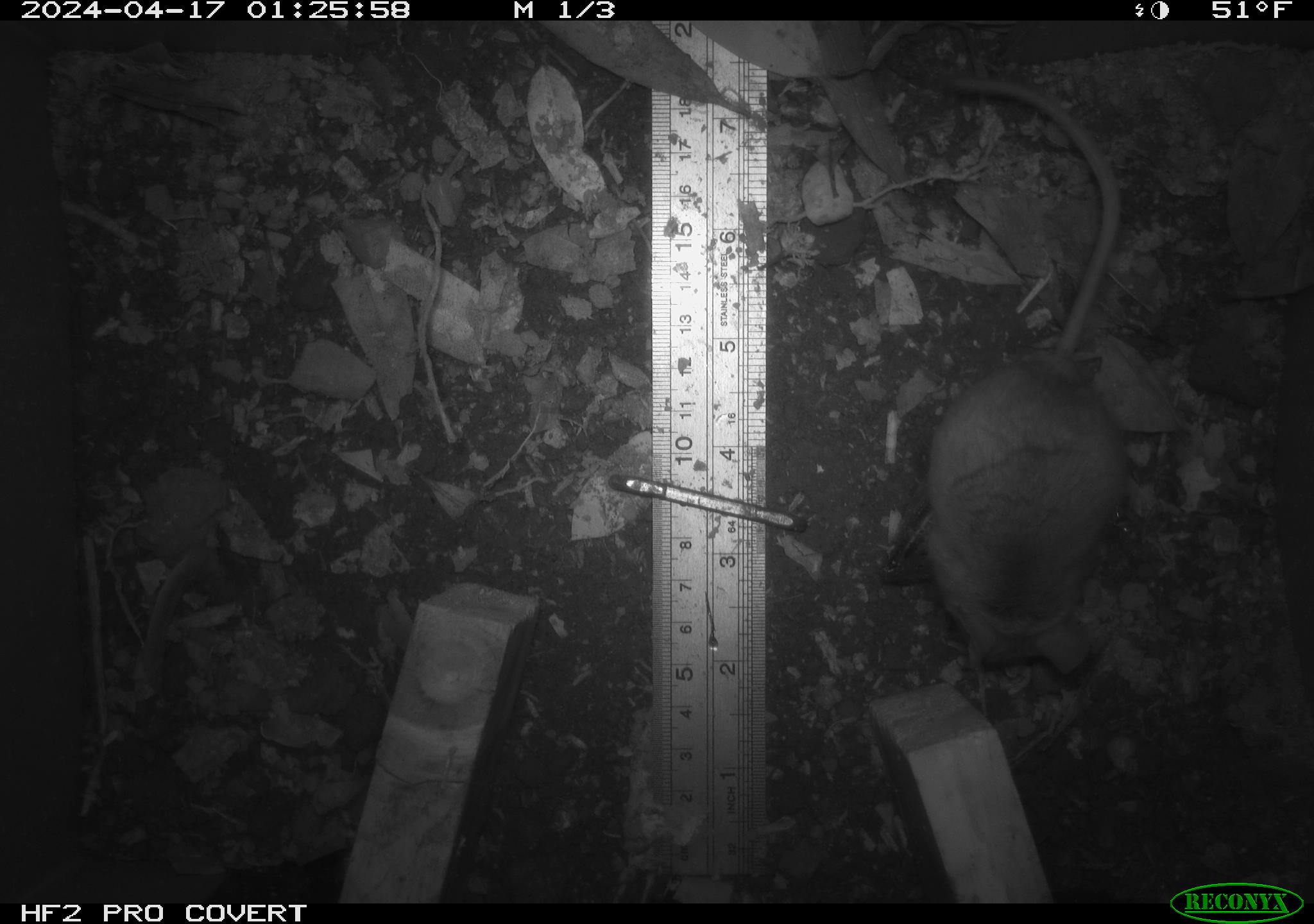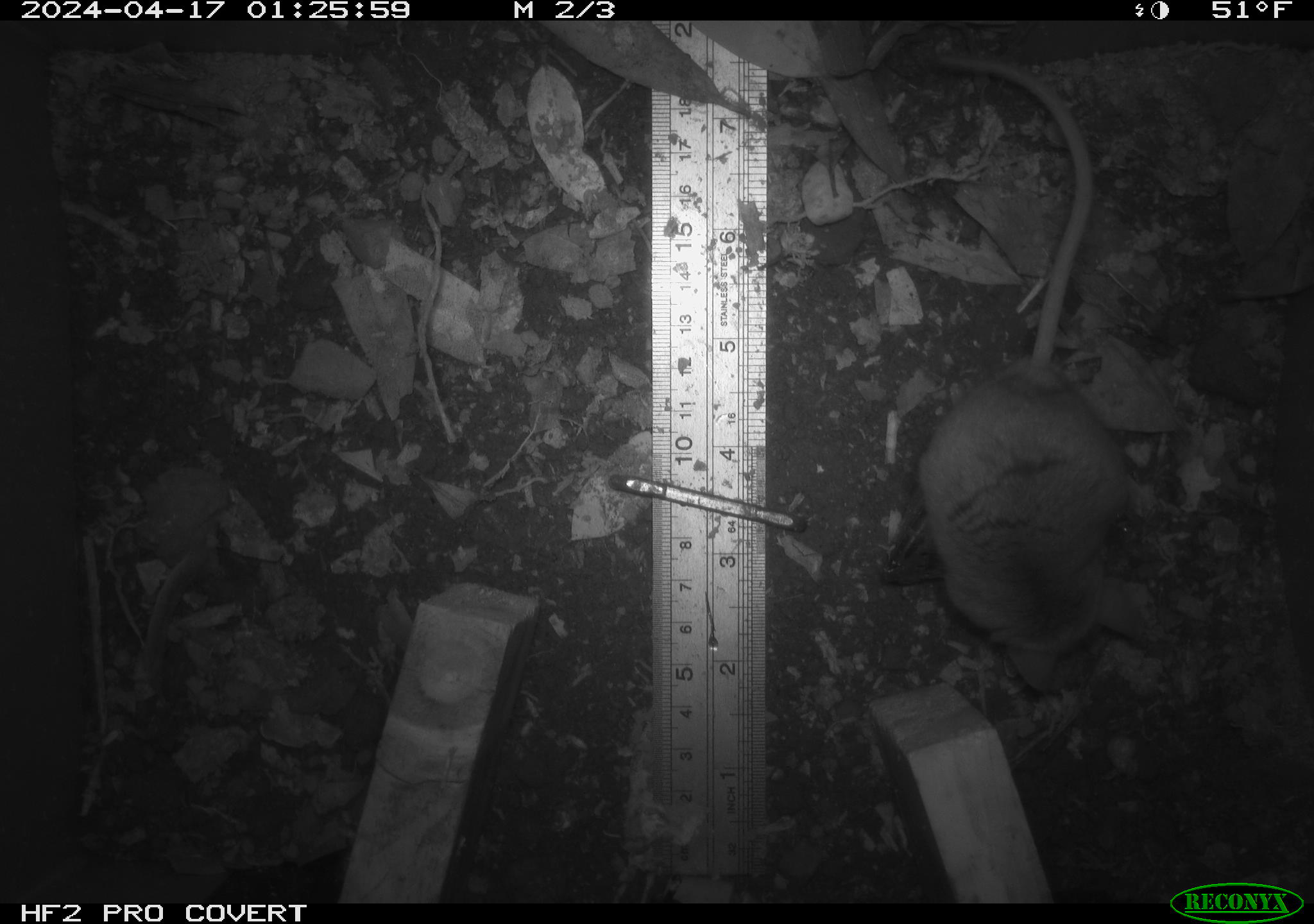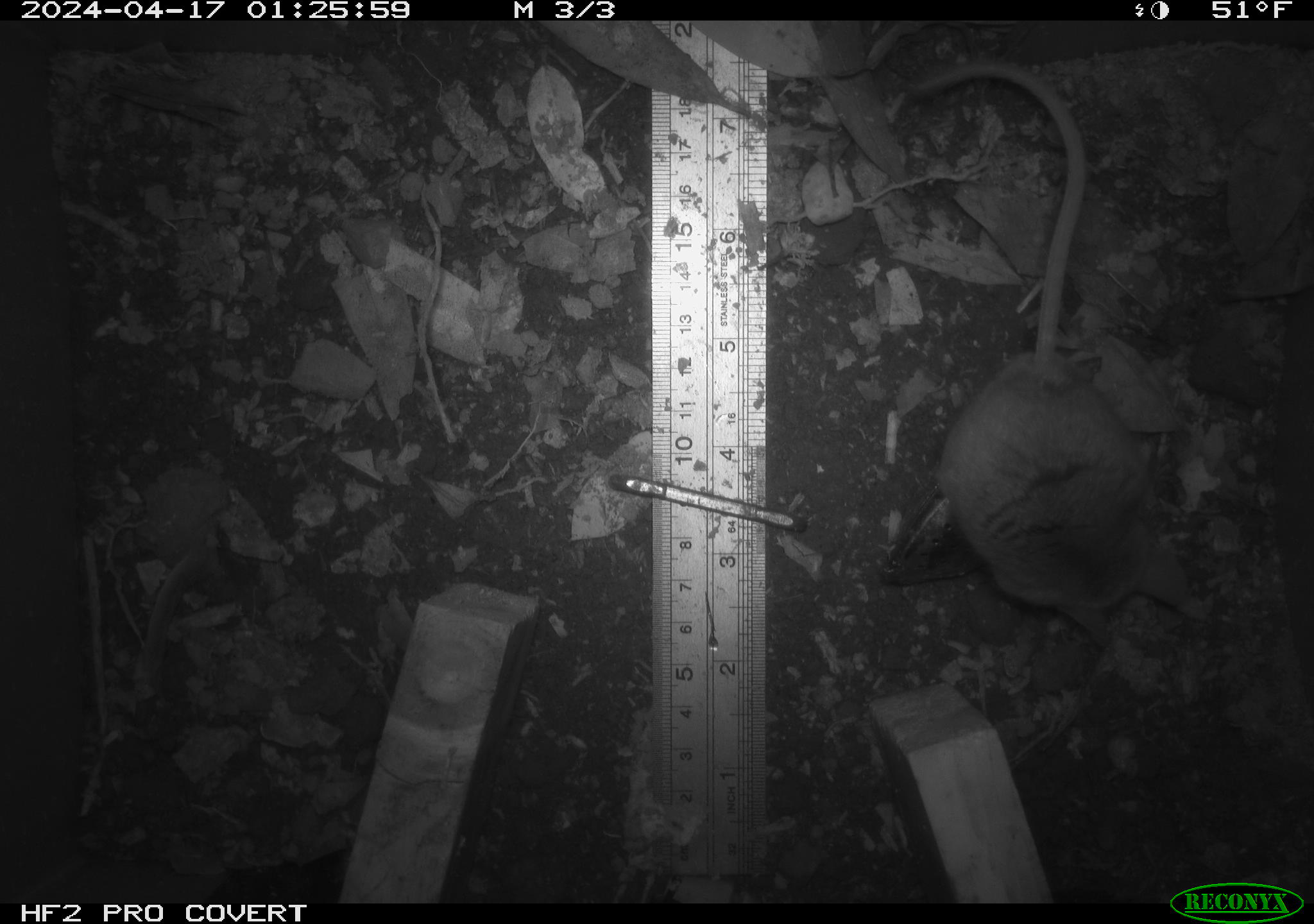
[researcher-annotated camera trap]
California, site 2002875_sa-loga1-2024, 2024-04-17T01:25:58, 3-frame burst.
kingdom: Animalia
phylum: Chordata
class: Mammalia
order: Rodentia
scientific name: Rodentia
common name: mouse species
Mouse species (Rodentia).